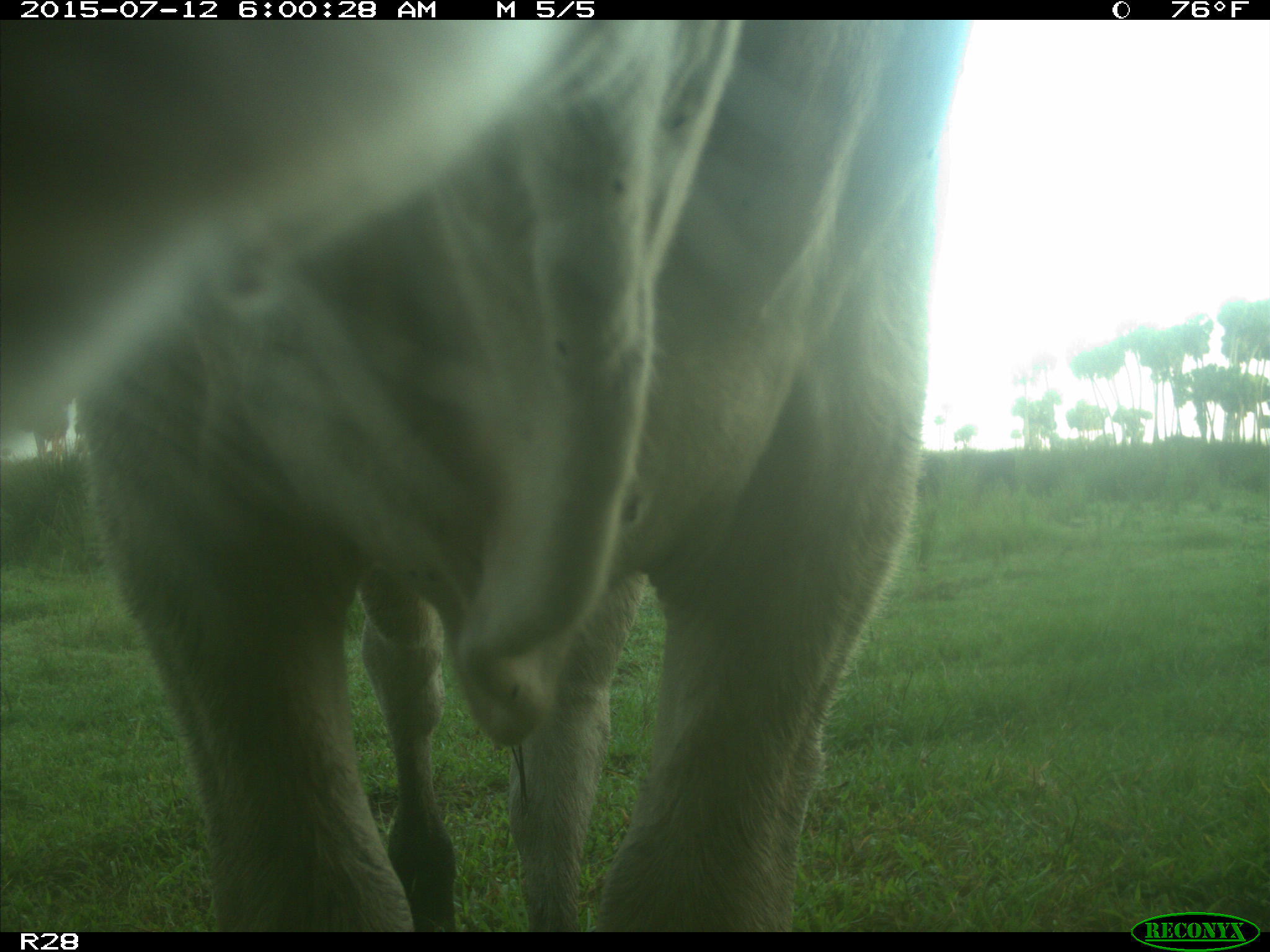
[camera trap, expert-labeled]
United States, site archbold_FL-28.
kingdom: Animalia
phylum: Chordata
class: Mammalia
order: Artiodactyla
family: Bovidae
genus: Bos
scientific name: Bos taurus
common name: domestic cow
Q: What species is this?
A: Bos taurus (domestic cow).